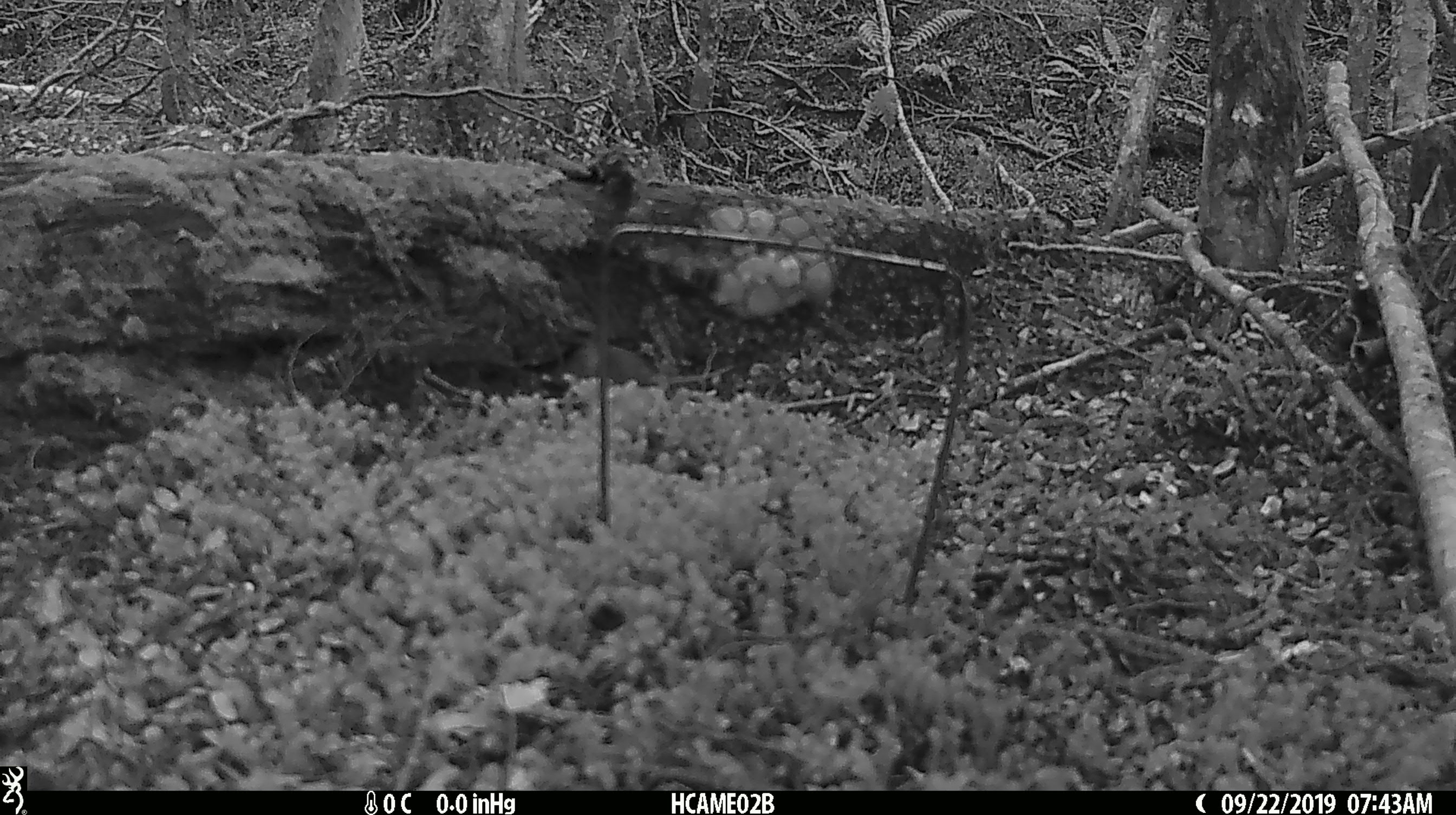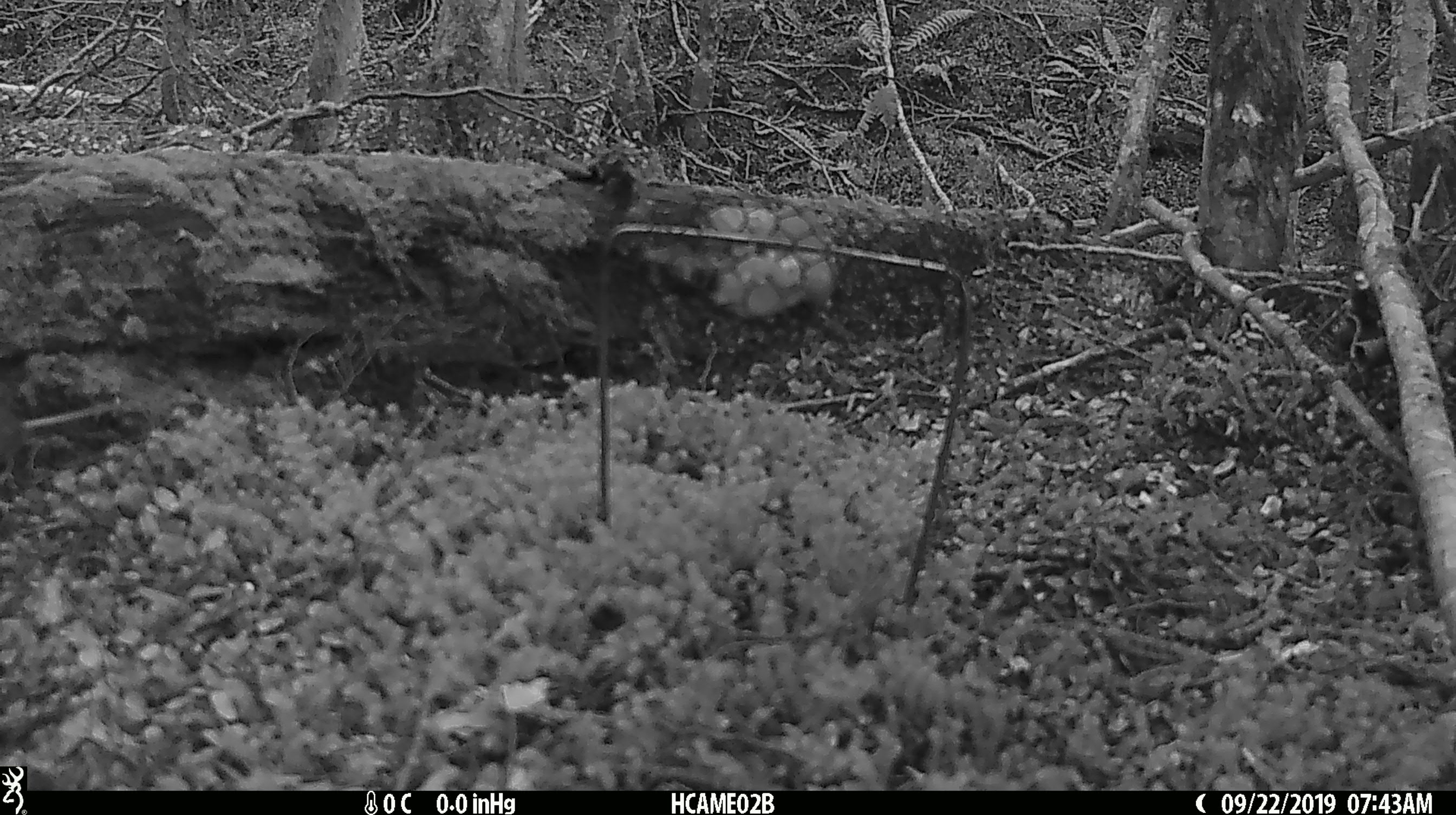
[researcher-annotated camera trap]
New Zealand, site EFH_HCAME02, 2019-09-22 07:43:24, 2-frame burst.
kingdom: Animalia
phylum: Chordata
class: Mammalia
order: Rodentia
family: Muridae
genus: Mus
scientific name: Mus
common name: mouse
Mouse (Mus).